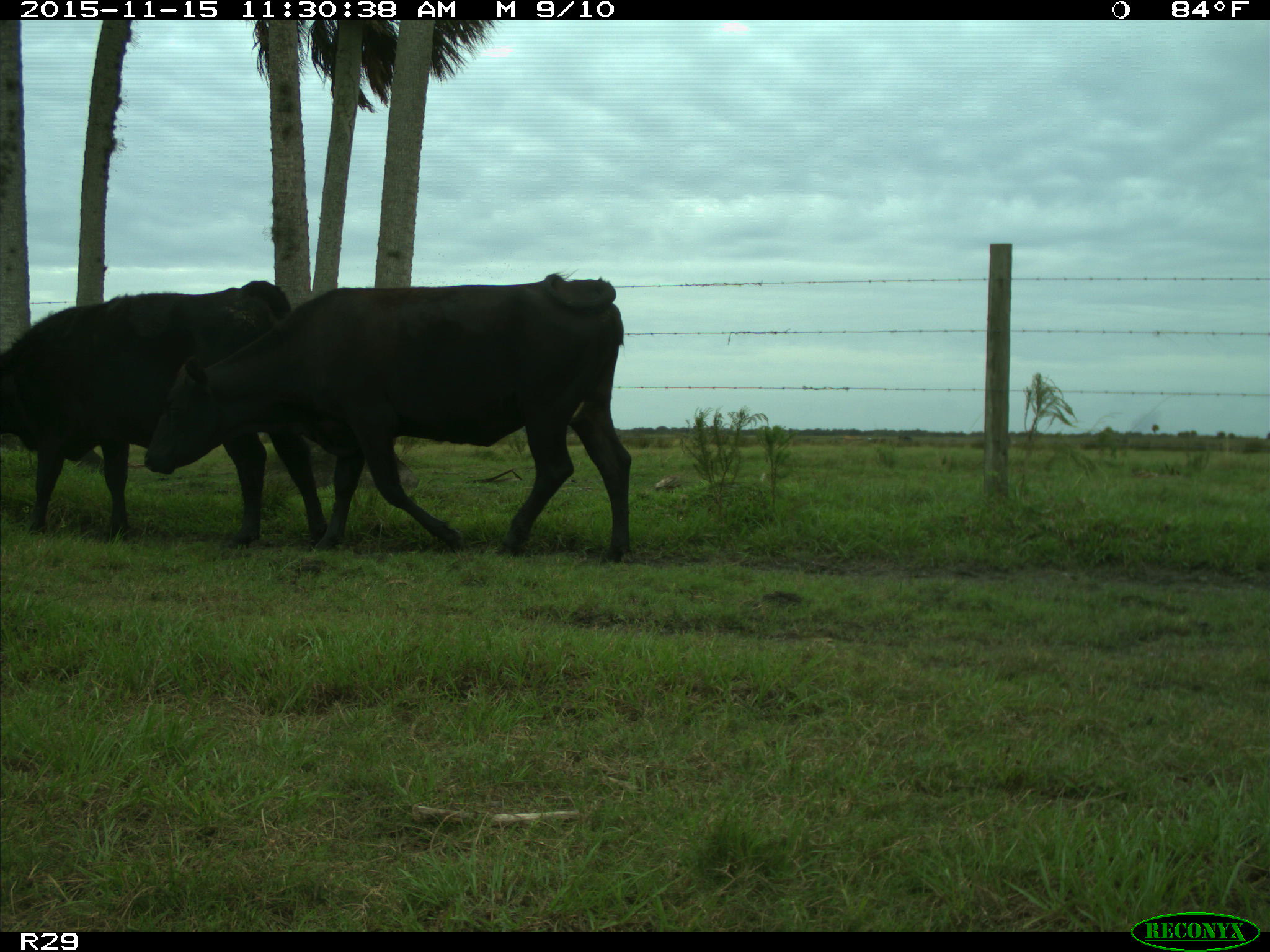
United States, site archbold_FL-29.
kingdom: Animalia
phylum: Chordata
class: Mammalia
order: Artiodactyla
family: Bovidae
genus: Bos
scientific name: Bos taurus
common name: domestic cow